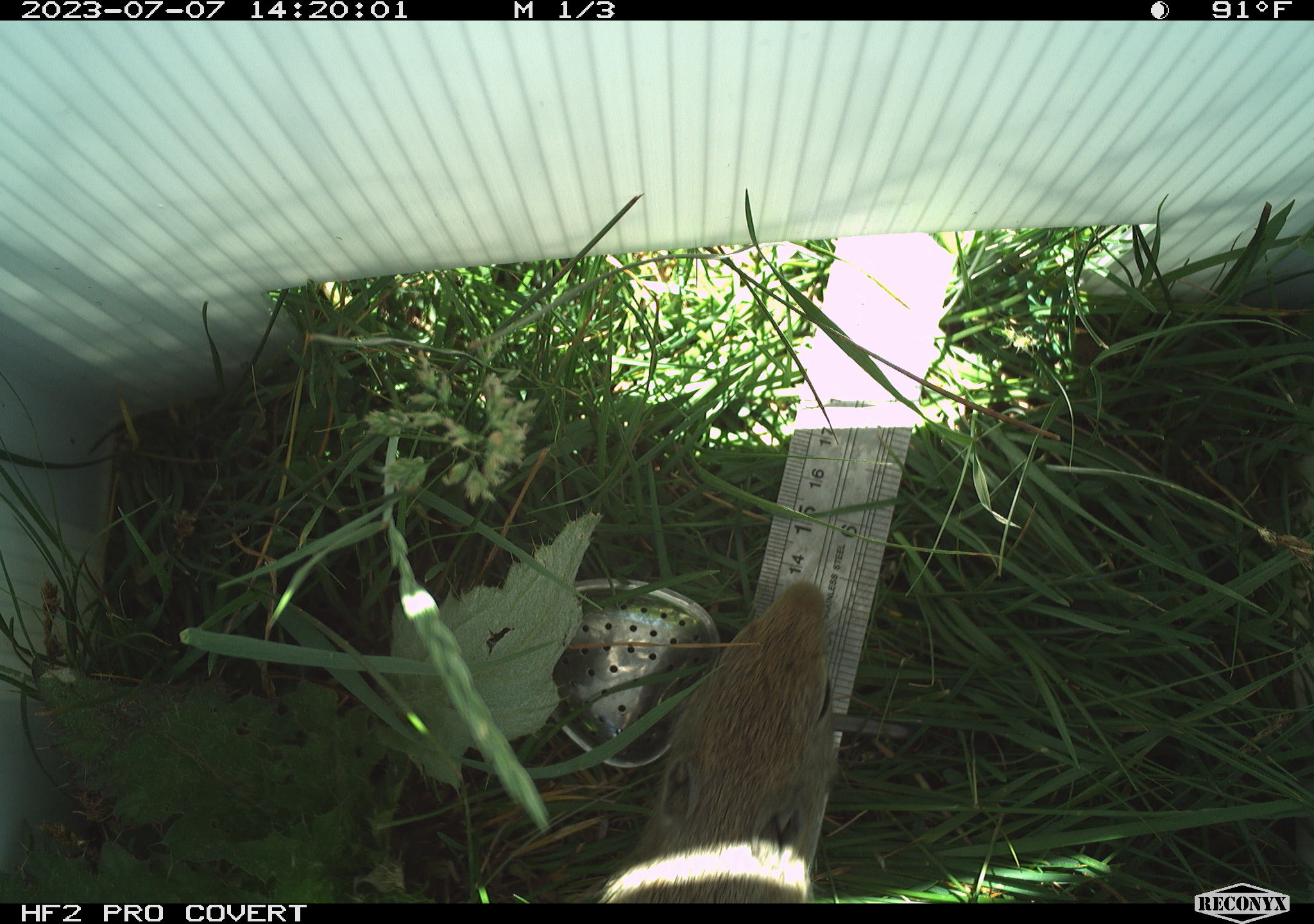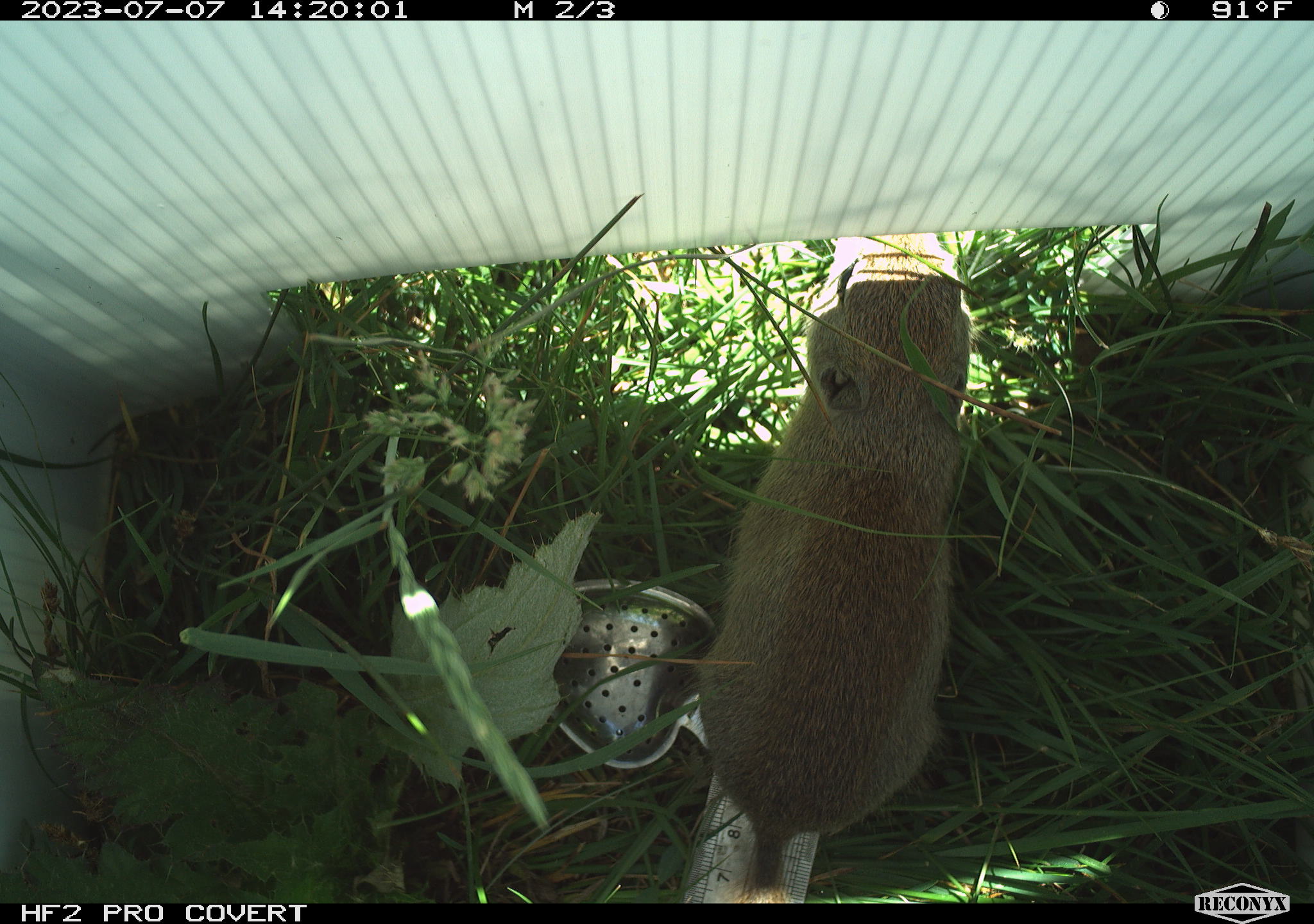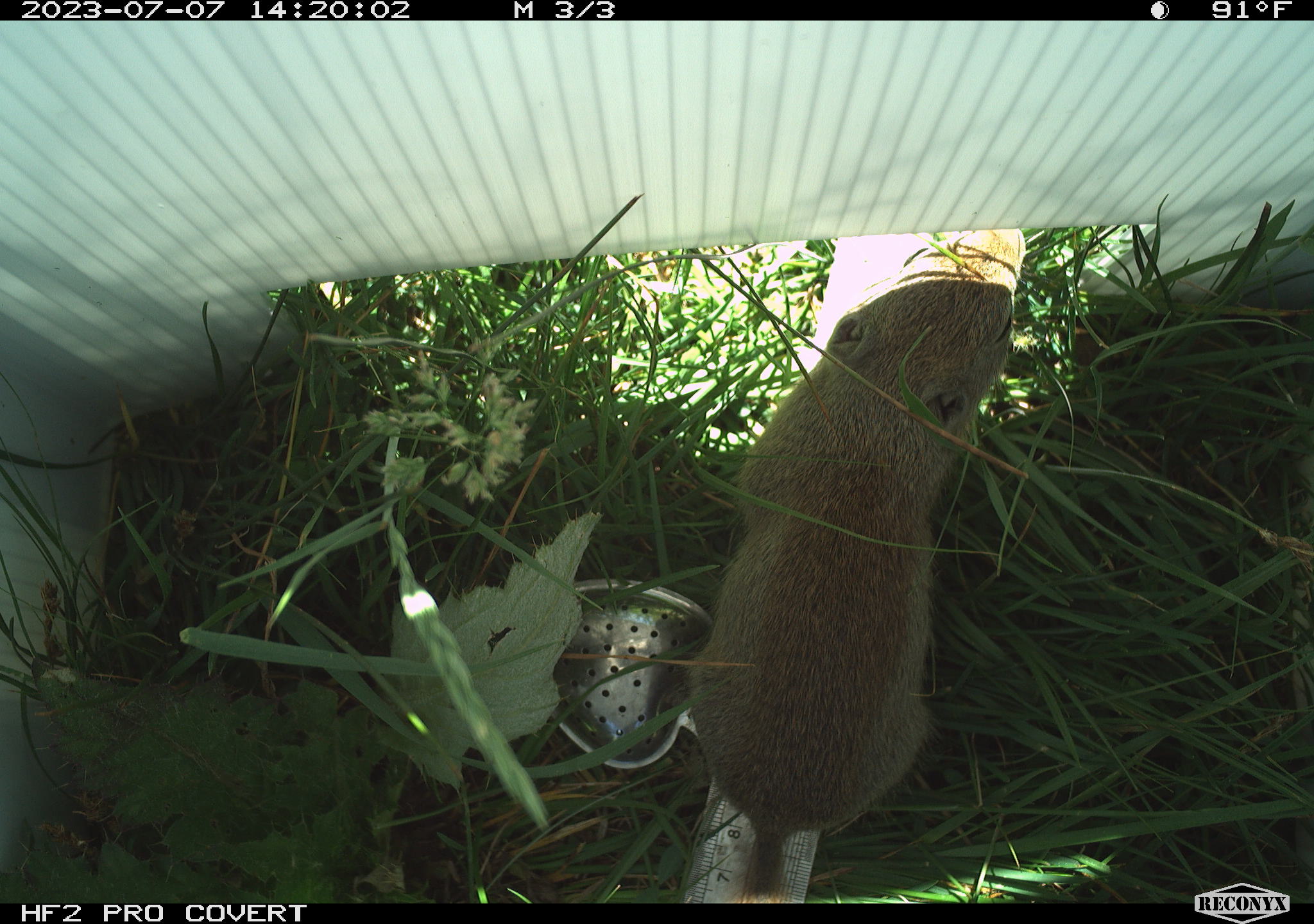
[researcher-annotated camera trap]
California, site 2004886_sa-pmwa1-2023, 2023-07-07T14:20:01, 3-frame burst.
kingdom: Animalia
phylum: Chordata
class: Mammalia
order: Rodentia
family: Sciuridae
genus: Urocitellus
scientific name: Urocitellus beldingi beldingi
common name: belding's ground squirrel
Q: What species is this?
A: Belding's ground squirrel (Urocitellus beldingi beldingi).